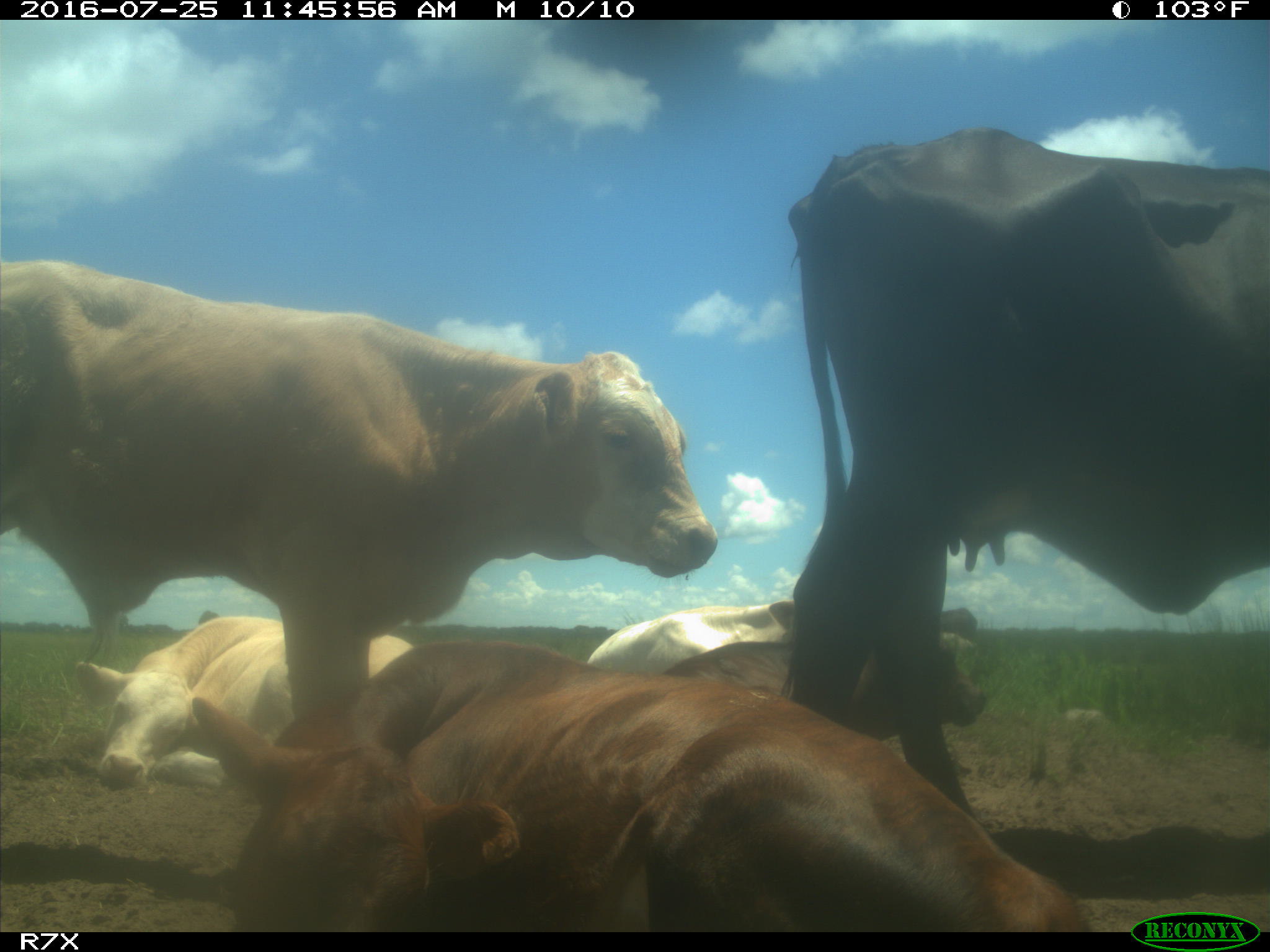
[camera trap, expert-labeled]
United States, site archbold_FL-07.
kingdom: Animalia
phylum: Chordata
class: Mammalia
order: Artiodactyla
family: Bovidae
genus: Bos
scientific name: Bos taurus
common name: domestic cow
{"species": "Bos taurus (domestic cow)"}